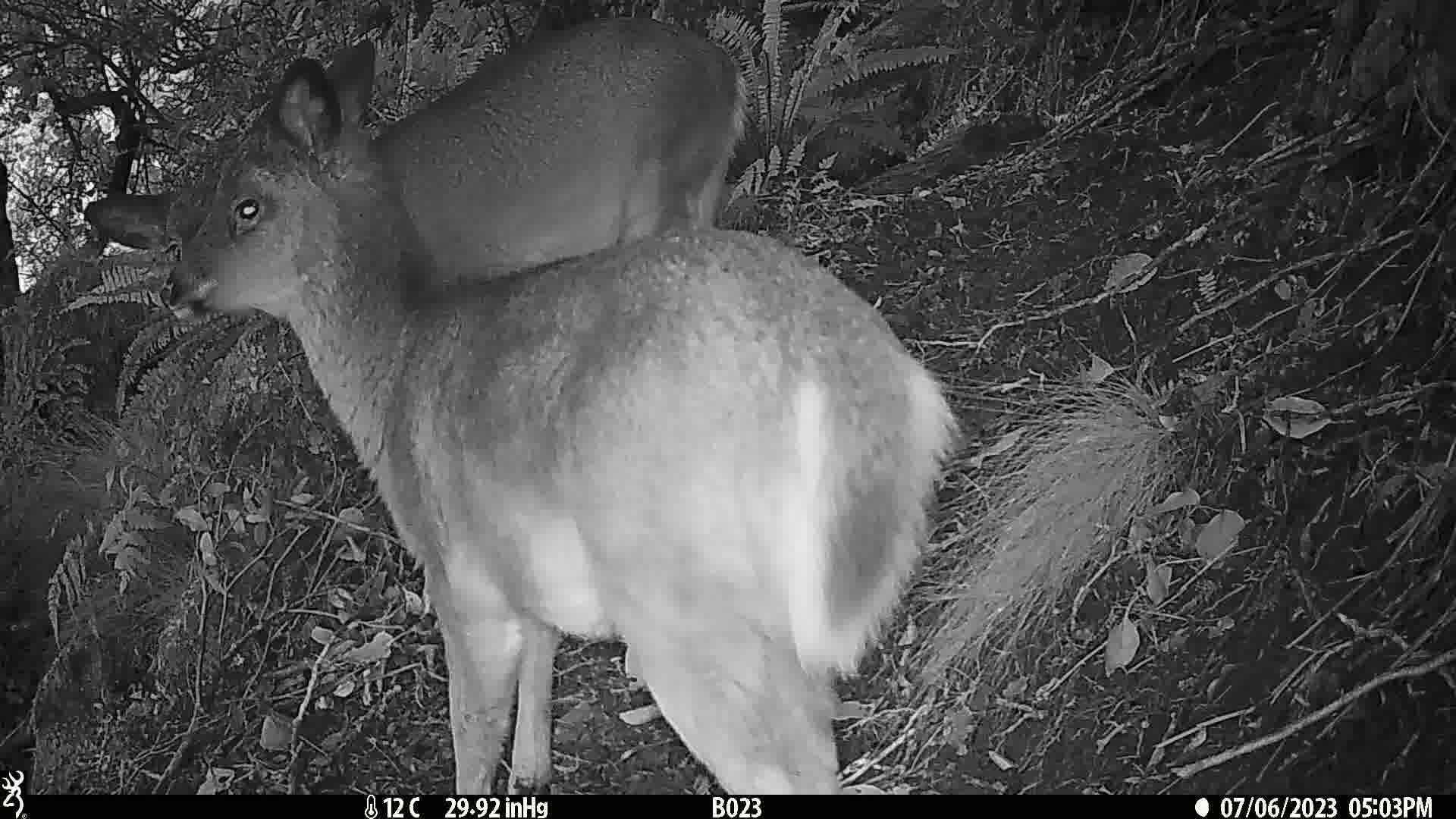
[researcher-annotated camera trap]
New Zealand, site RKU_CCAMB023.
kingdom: Animalia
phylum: Chordata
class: Mammalia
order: Artiodactyla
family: Cervidae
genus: Odocoileus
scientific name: Odocoileus virginianus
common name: white-tailed deer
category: white tailed deer